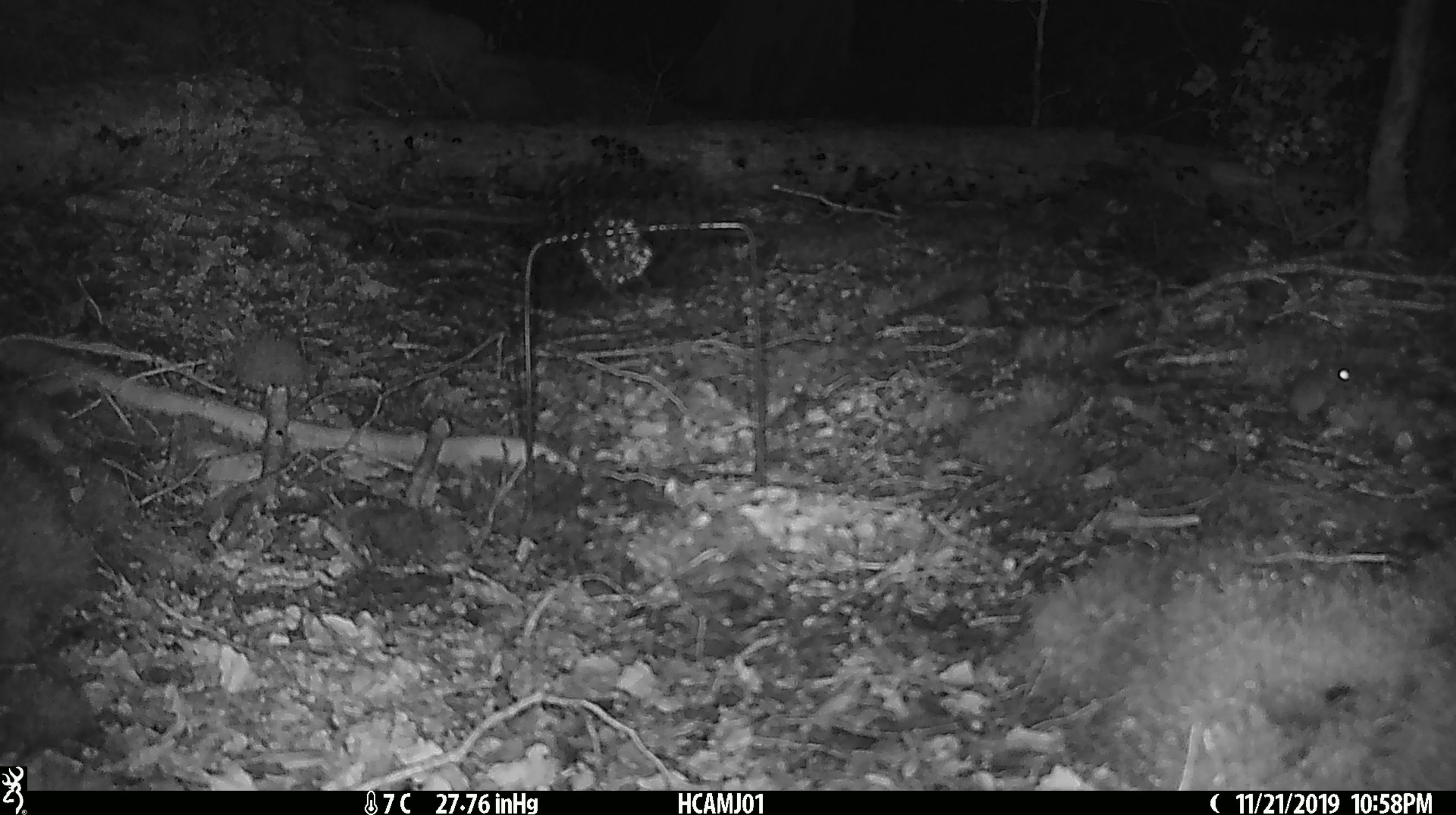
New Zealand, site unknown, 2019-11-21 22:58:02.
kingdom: Animalia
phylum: Chordata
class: Mammalia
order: Rodentia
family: Muridae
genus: Mus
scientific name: Mus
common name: mouse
Mouse (Mus).